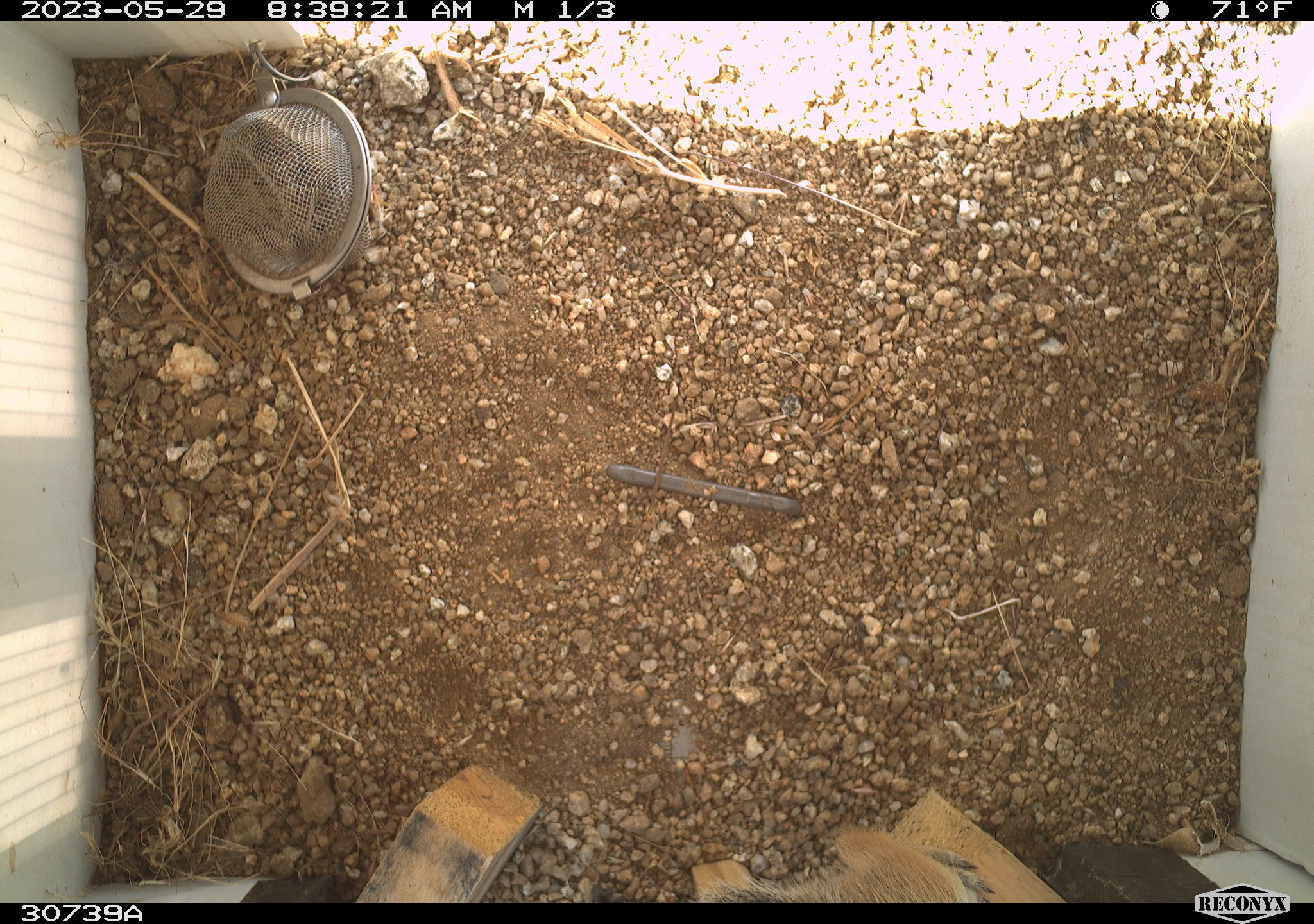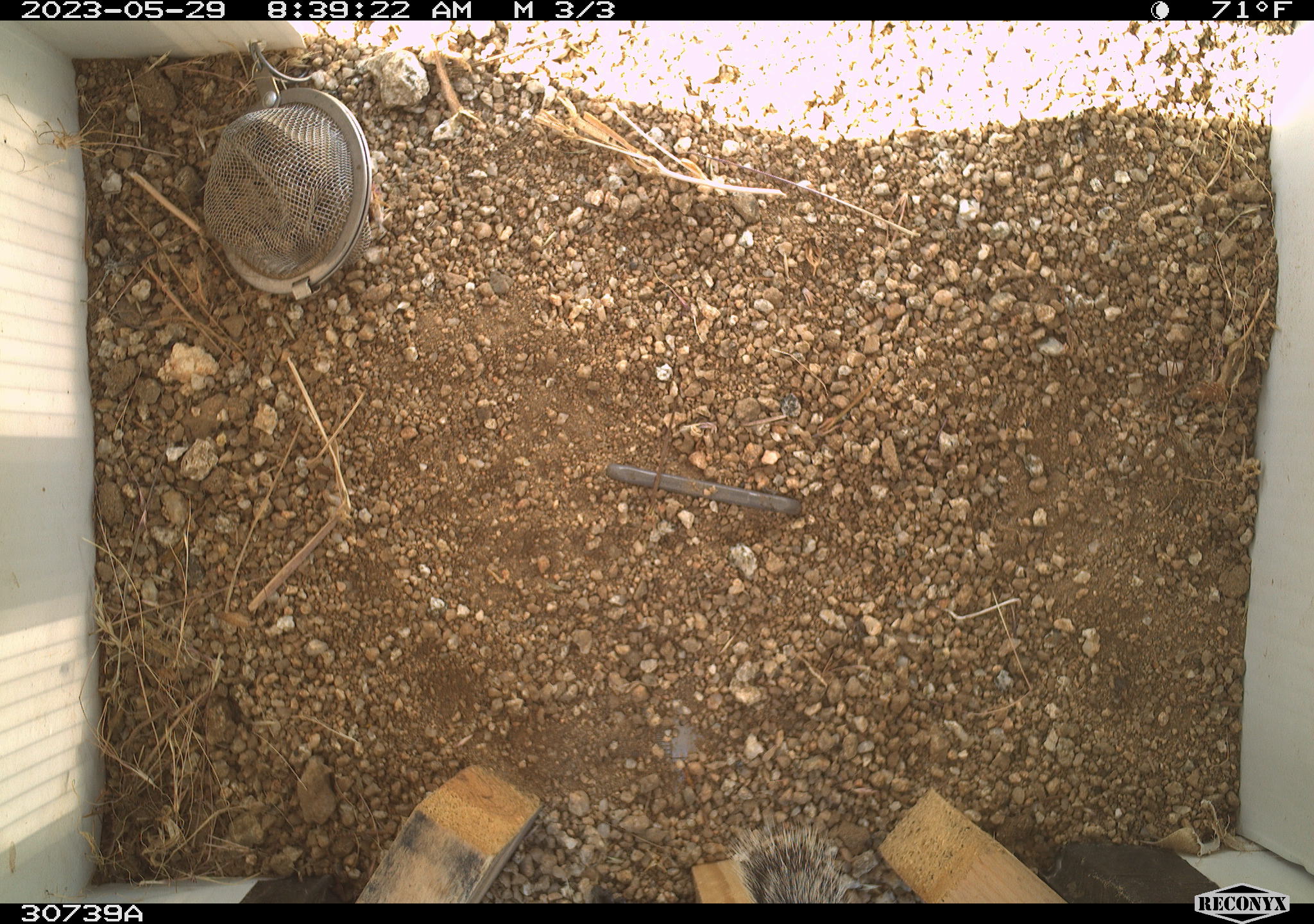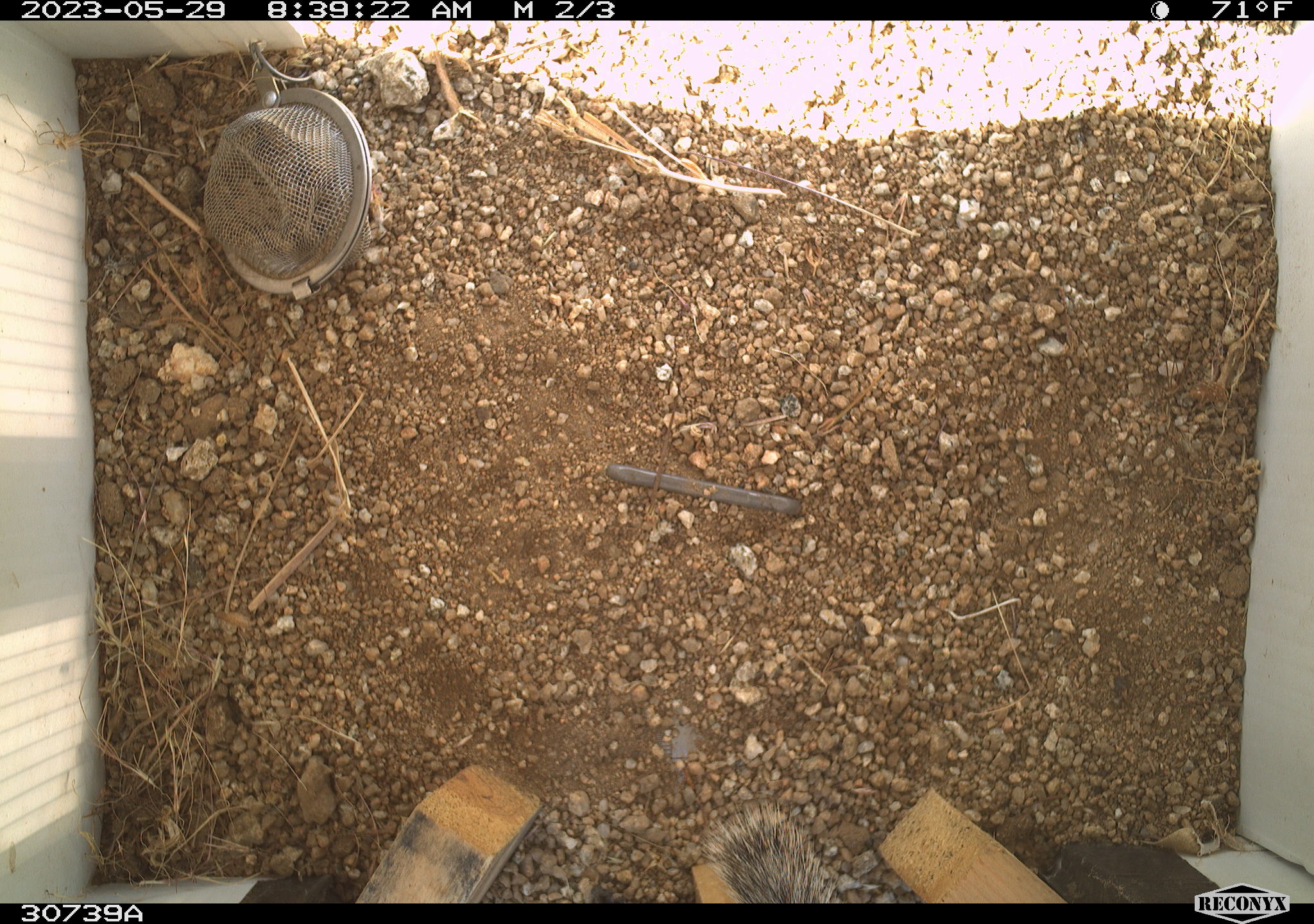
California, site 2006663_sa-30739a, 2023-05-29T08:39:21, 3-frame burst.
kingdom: Animalia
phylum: Chordata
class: Mammalia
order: Rodentia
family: Sciuridae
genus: Ammospermophilus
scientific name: Ammospermophilus leucurus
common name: white-tailed antelope squirrel